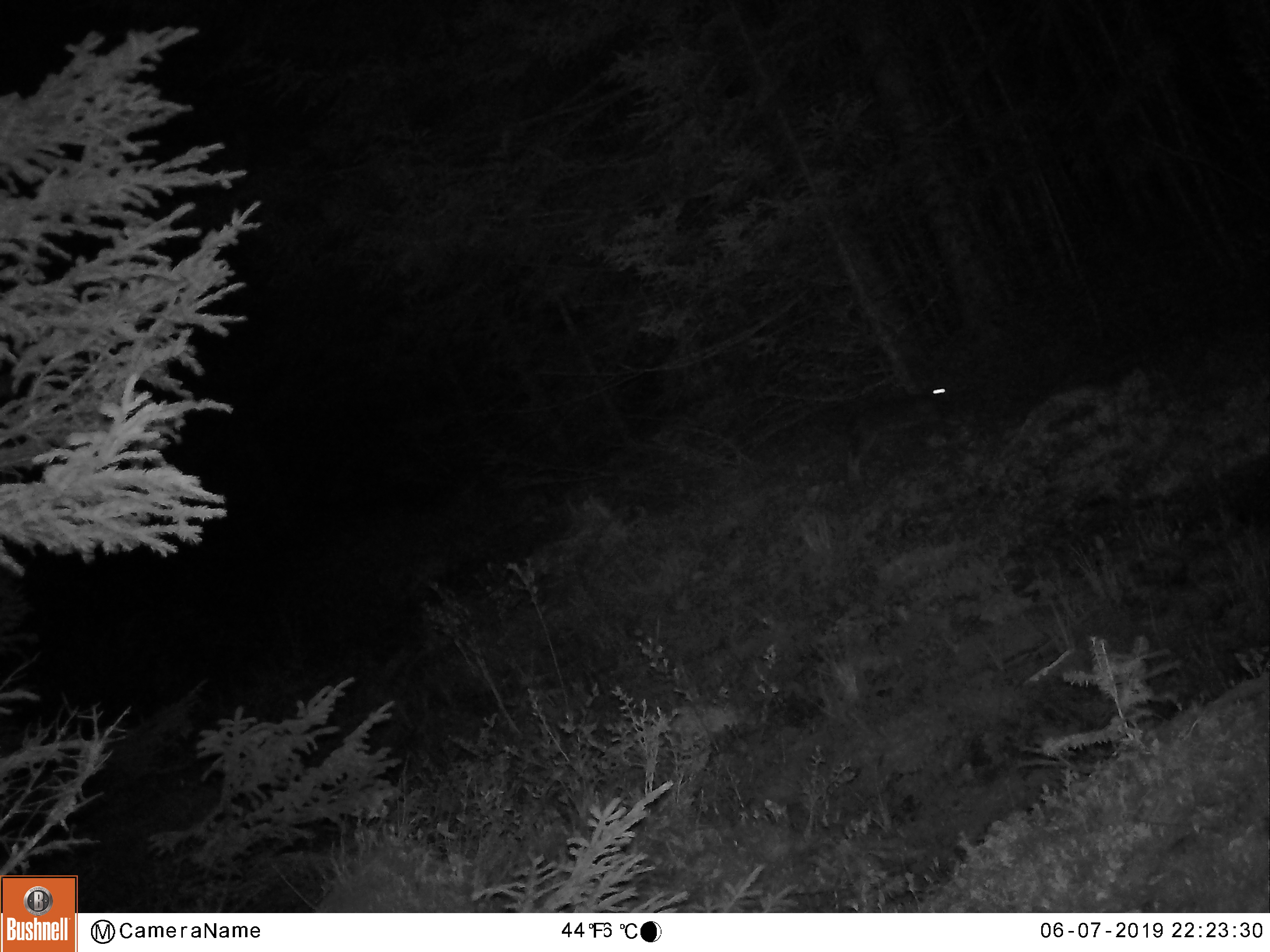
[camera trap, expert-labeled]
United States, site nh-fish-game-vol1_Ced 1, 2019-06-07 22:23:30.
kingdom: Animalia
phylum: Chordata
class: Mammalia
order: Lagomorpha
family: Leporidae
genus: Lepus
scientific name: Lepus americanus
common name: snowshoe hare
Snowshoe hare (Lepus americanus).